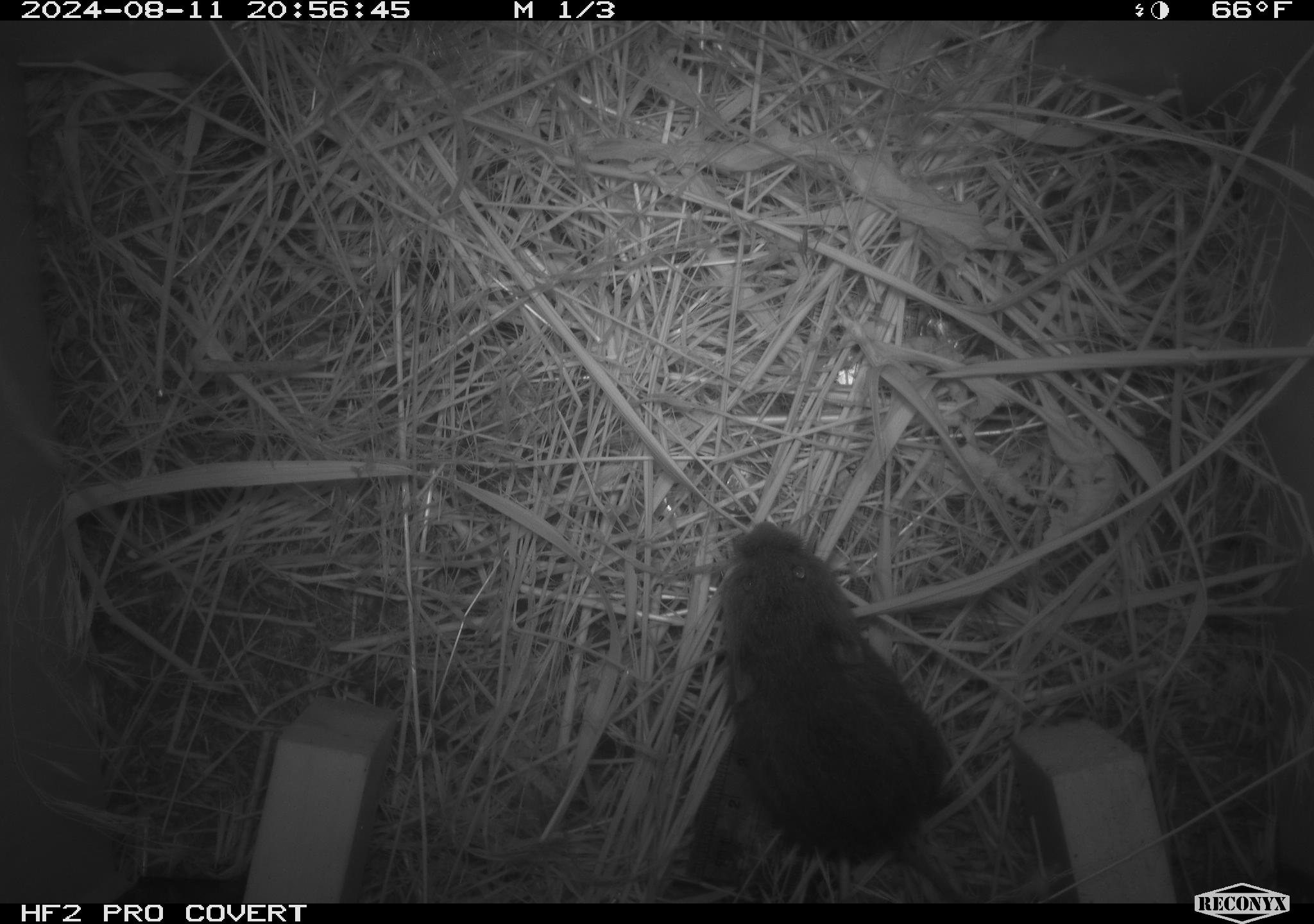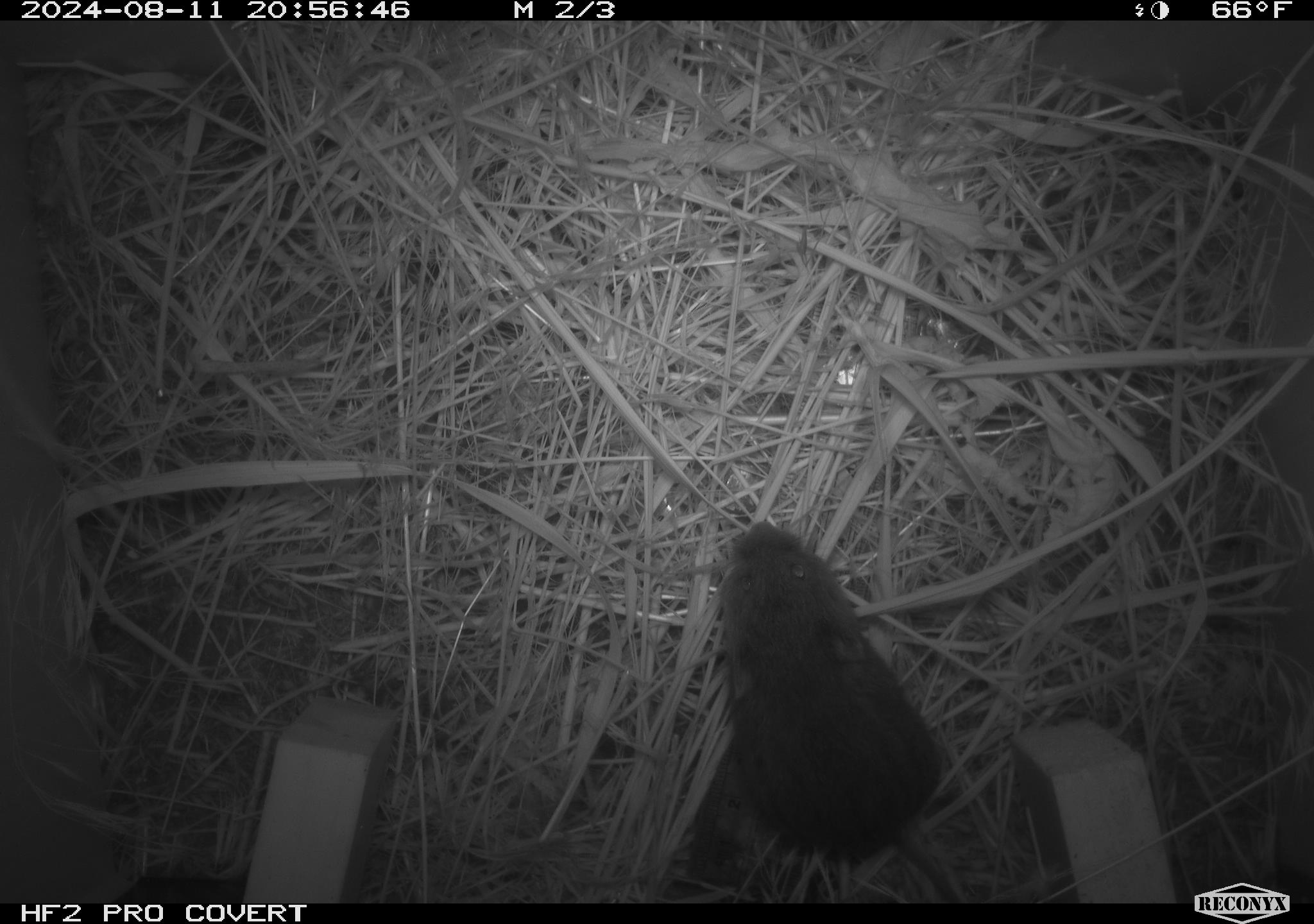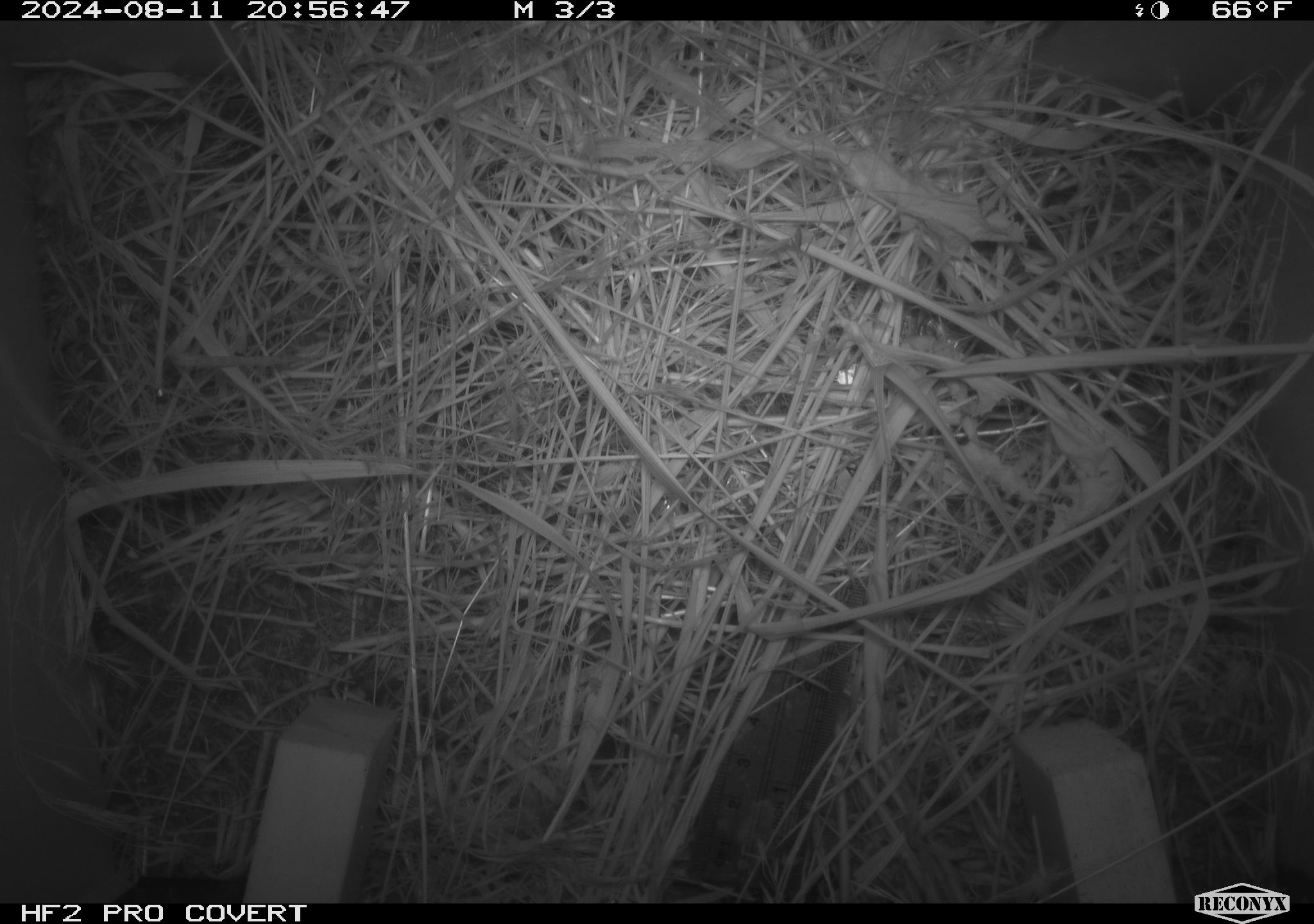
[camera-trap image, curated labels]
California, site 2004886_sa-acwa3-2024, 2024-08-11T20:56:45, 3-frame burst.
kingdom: Animalia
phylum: Chordata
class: Mammalia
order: Rodentia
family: Cricetidae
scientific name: Arvicolinae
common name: voles, lemmings, and muskrats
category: arvicolinae subfamily